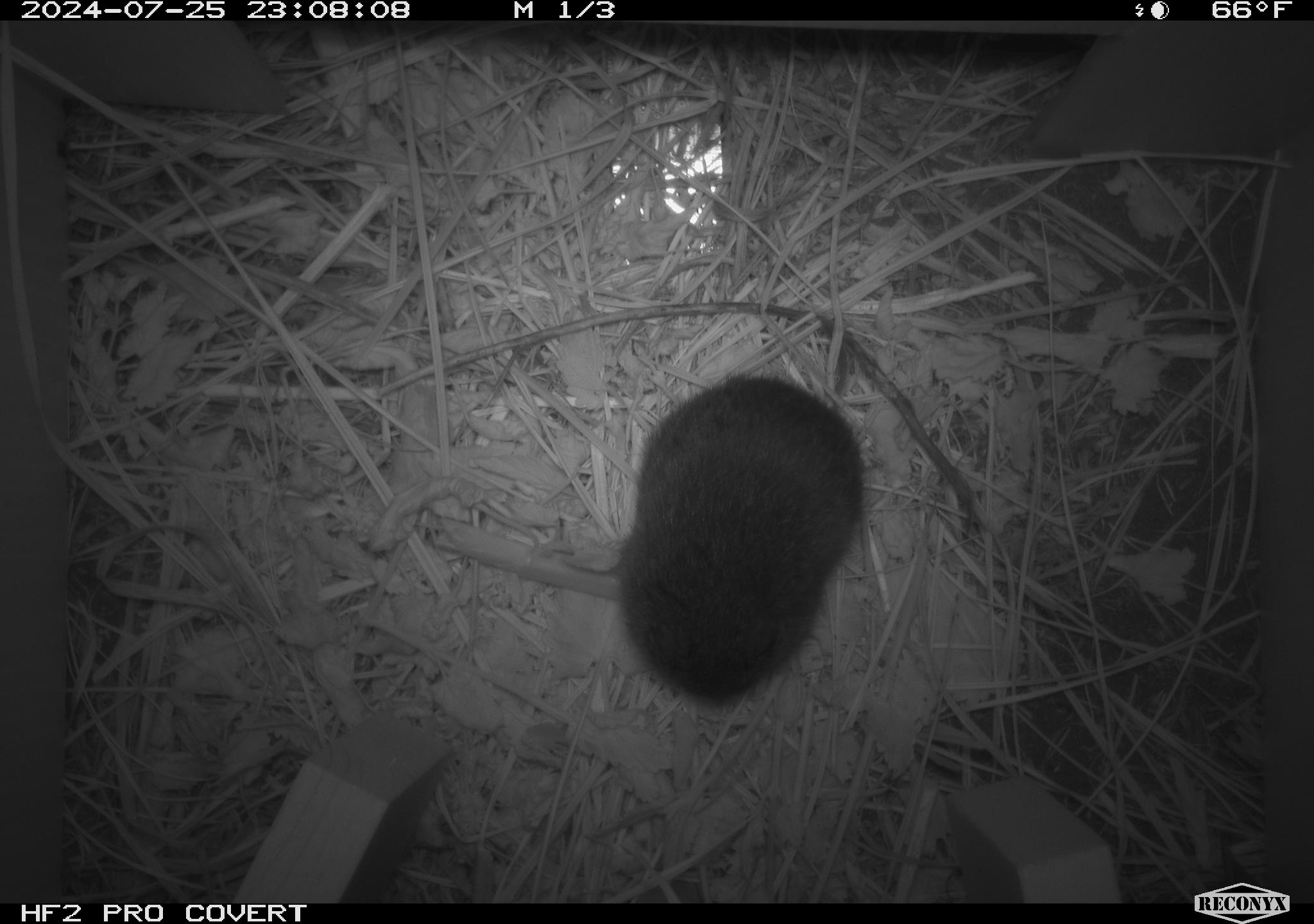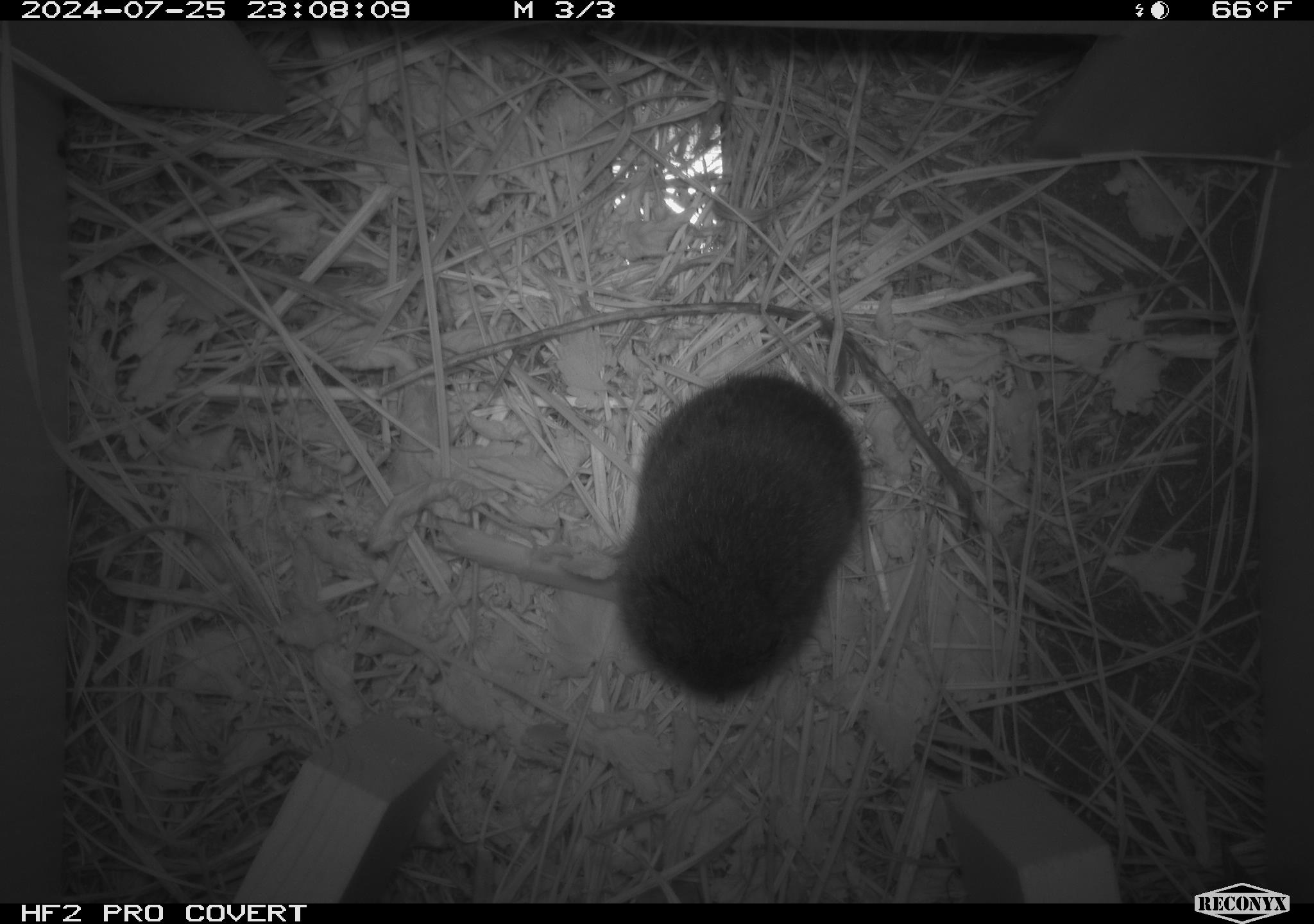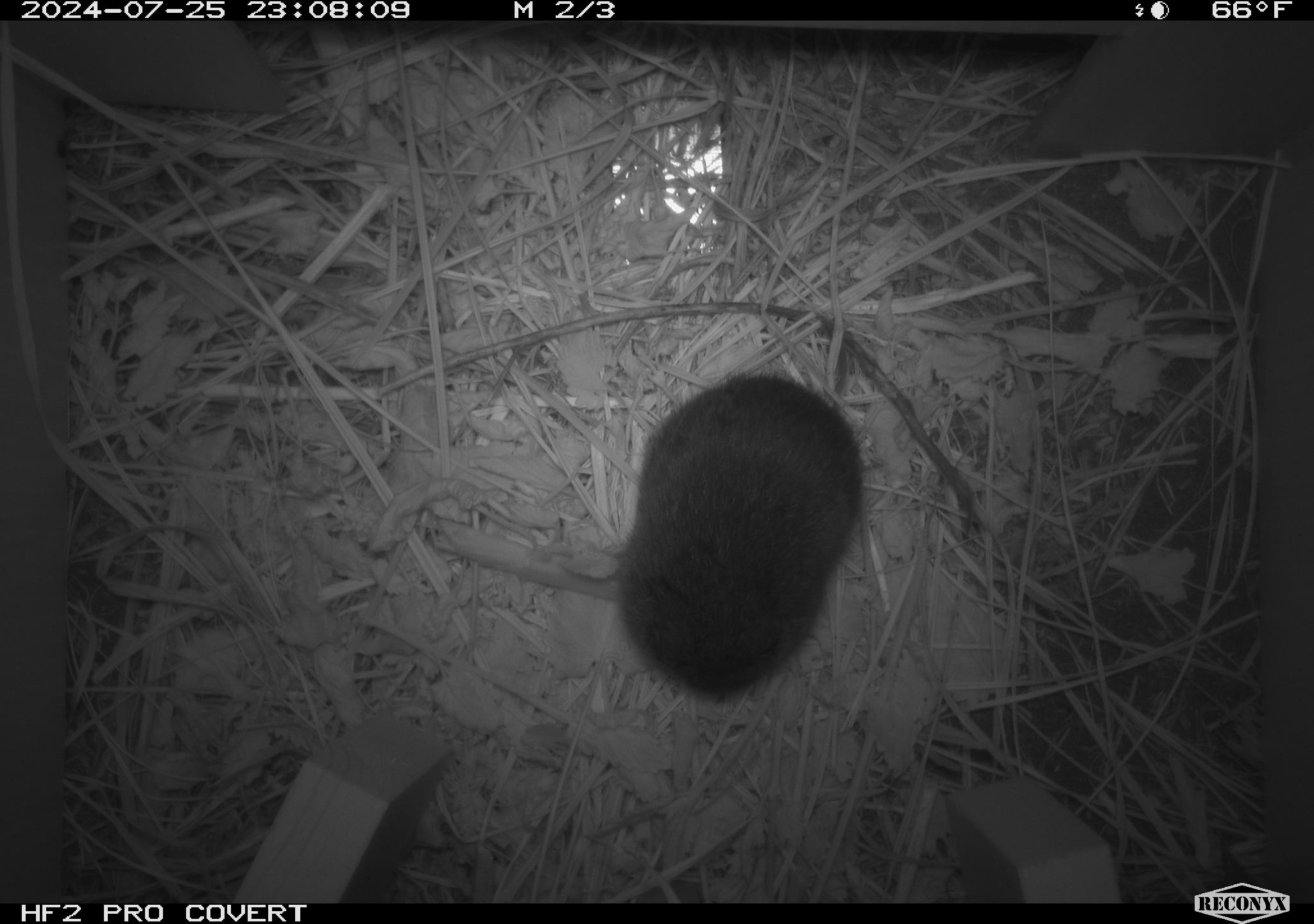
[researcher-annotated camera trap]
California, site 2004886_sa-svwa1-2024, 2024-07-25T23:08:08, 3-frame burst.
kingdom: Animalia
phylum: Chordata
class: Mammalia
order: Rodentia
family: Cricetidae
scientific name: Arvicolinae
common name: voles, lemmings, and muskrats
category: arvicolinae subfamily